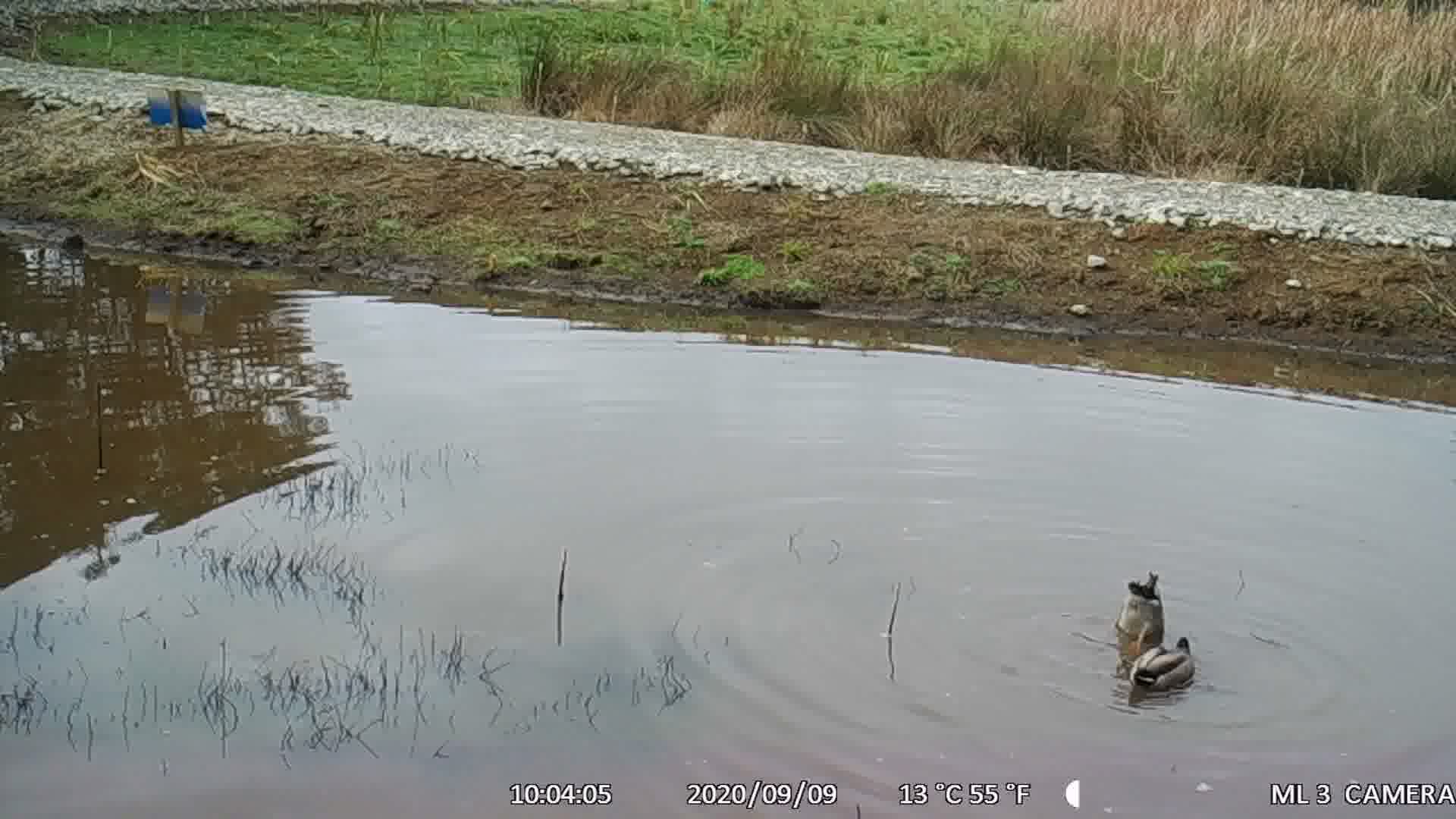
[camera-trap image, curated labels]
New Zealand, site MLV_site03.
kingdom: Animalia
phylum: Chordata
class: Aves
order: Anseriformes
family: Anatidae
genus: Anas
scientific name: Anas platyrhynchos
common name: mallard